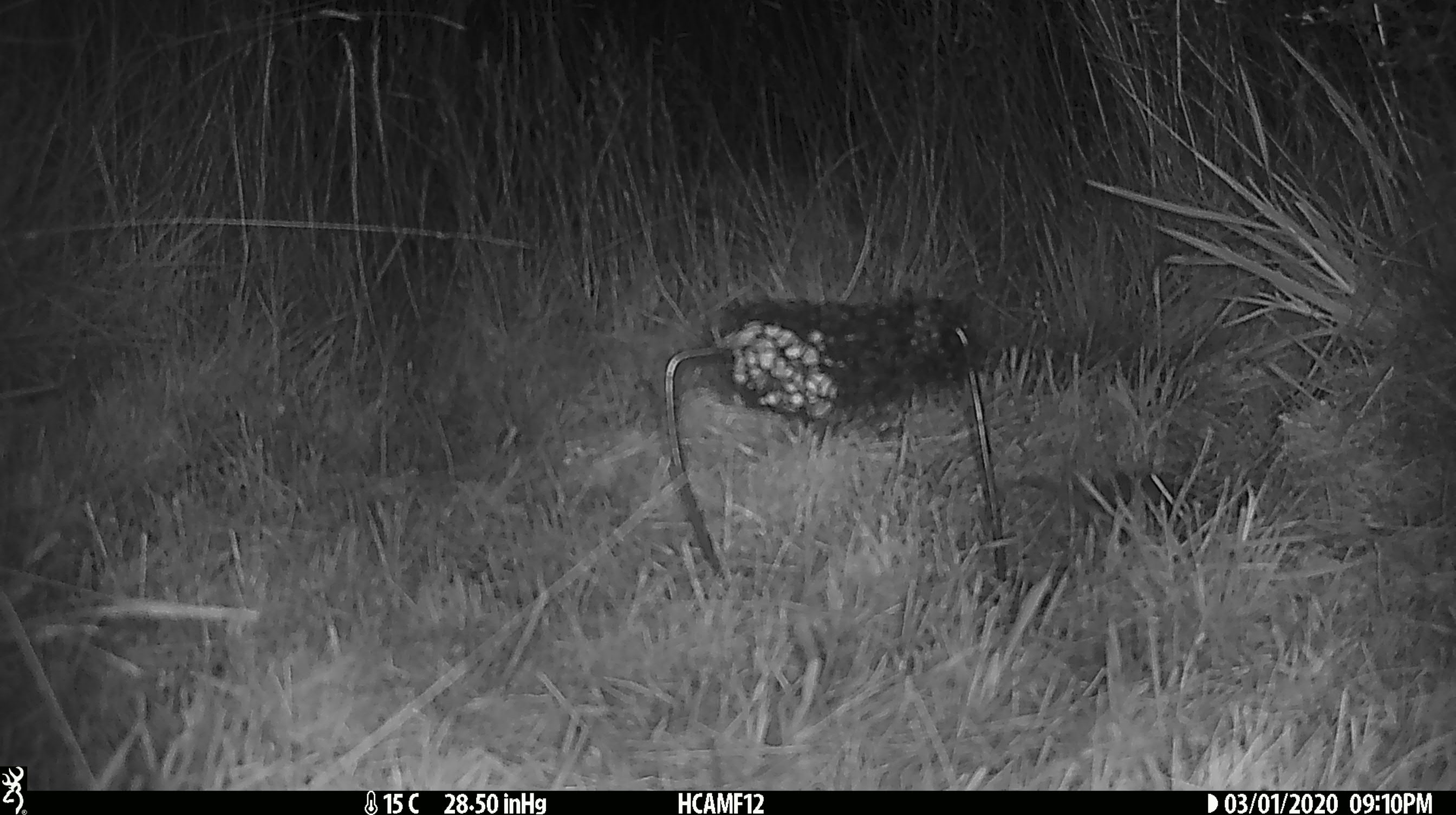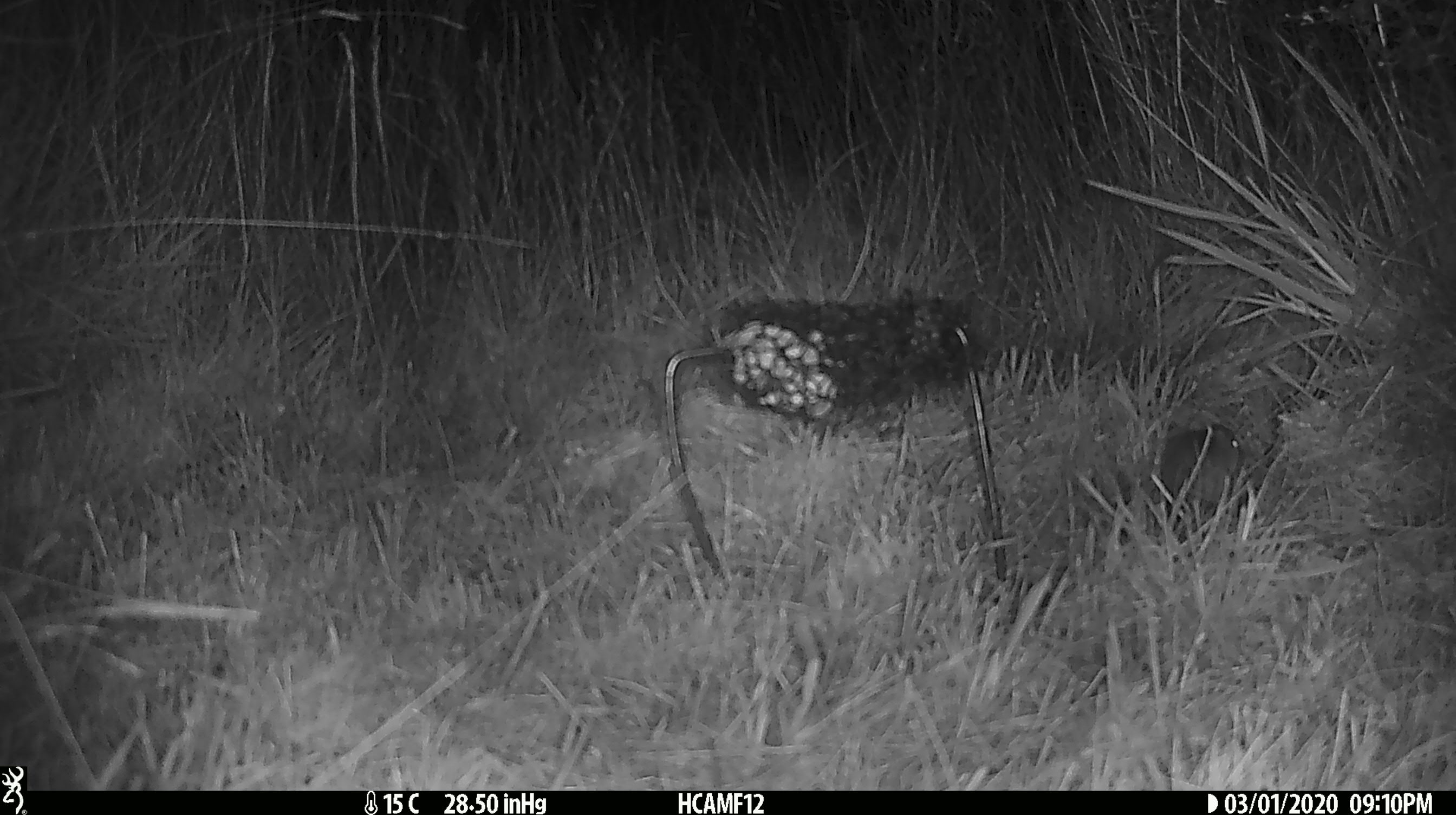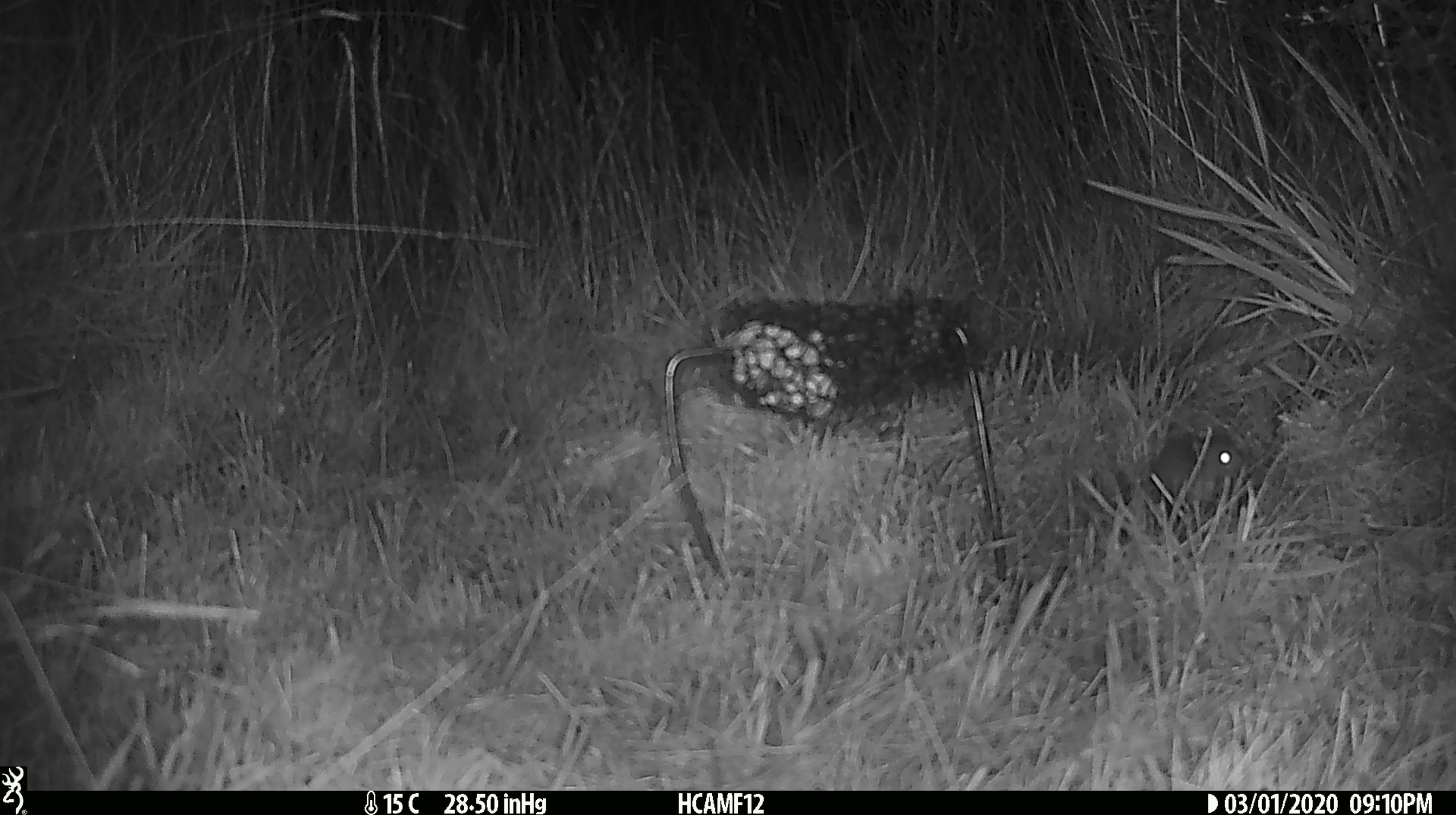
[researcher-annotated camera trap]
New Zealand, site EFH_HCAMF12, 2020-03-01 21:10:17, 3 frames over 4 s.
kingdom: Animalia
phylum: Chordata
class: Mammalia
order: Rodentia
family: Muridae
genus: Mus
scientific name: Mus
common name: mouse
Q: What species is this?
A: Mouse (Mus).